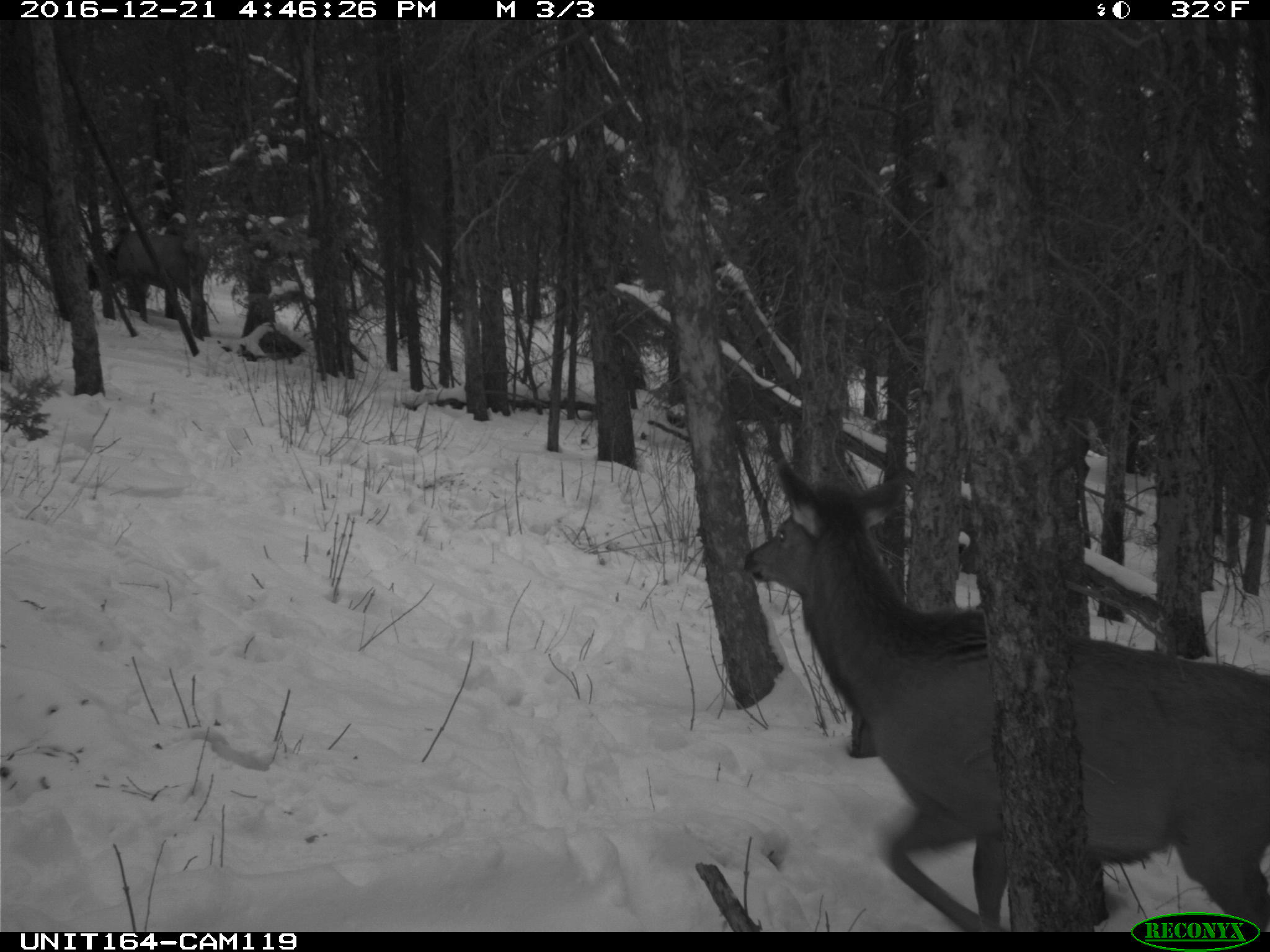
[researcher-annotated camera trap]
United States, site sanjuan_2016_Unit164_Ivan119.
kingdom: Animalia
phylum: Chordata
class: Mammalia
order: Artiodactyla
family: Cervidae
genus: Cervus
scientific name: Cervus elaphus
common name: red deer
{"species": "Cervus elaphus (red deer)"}